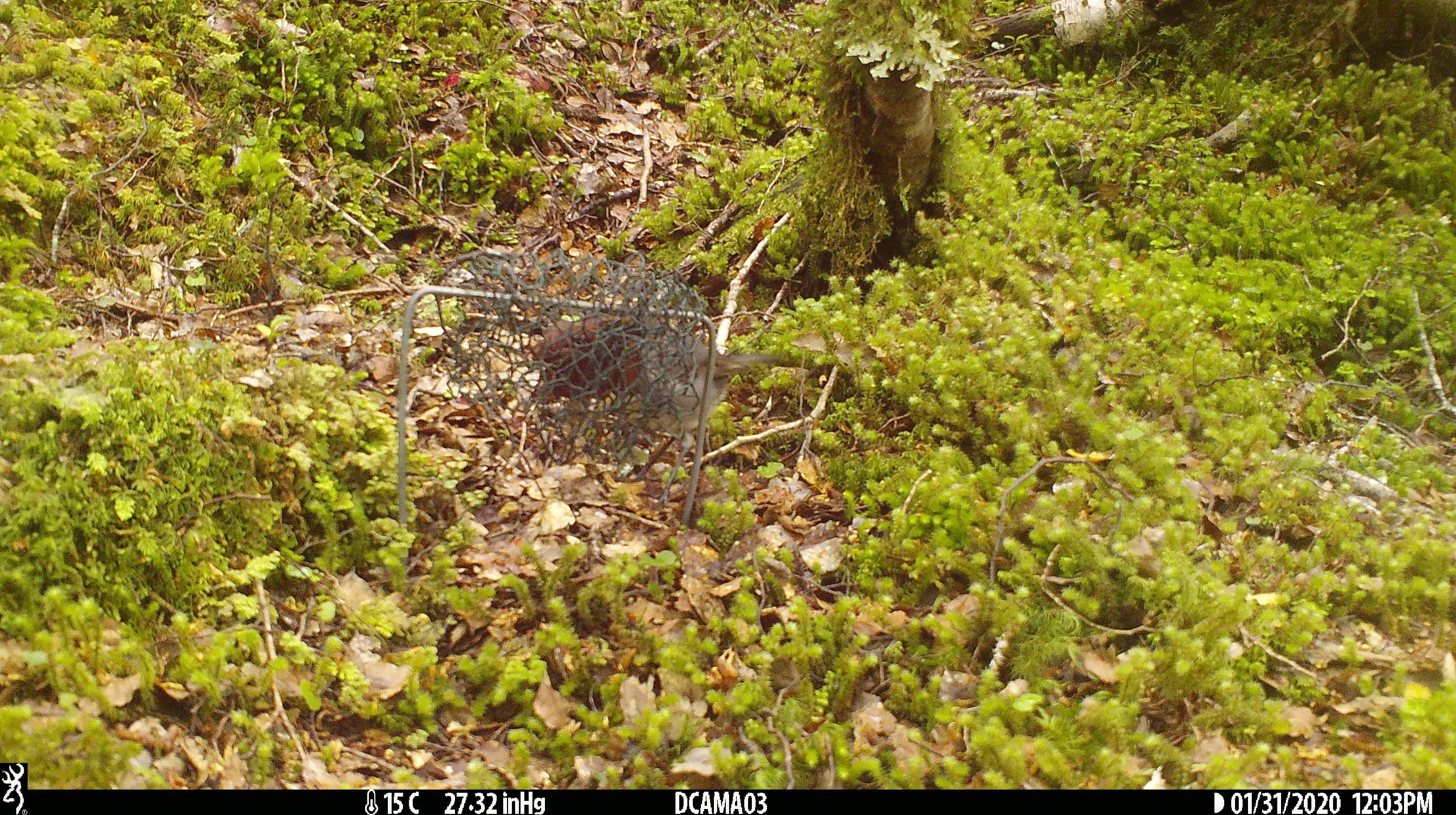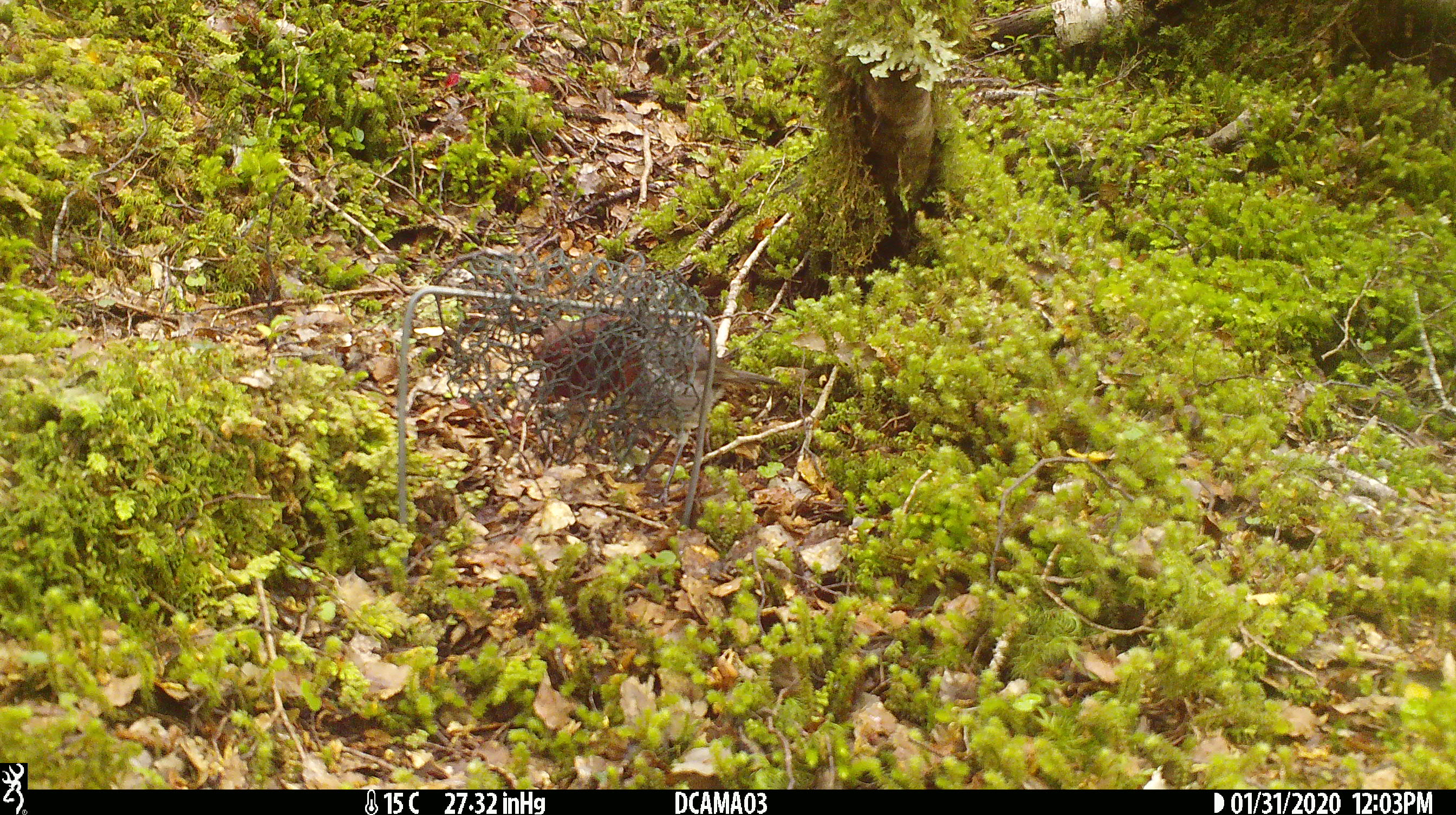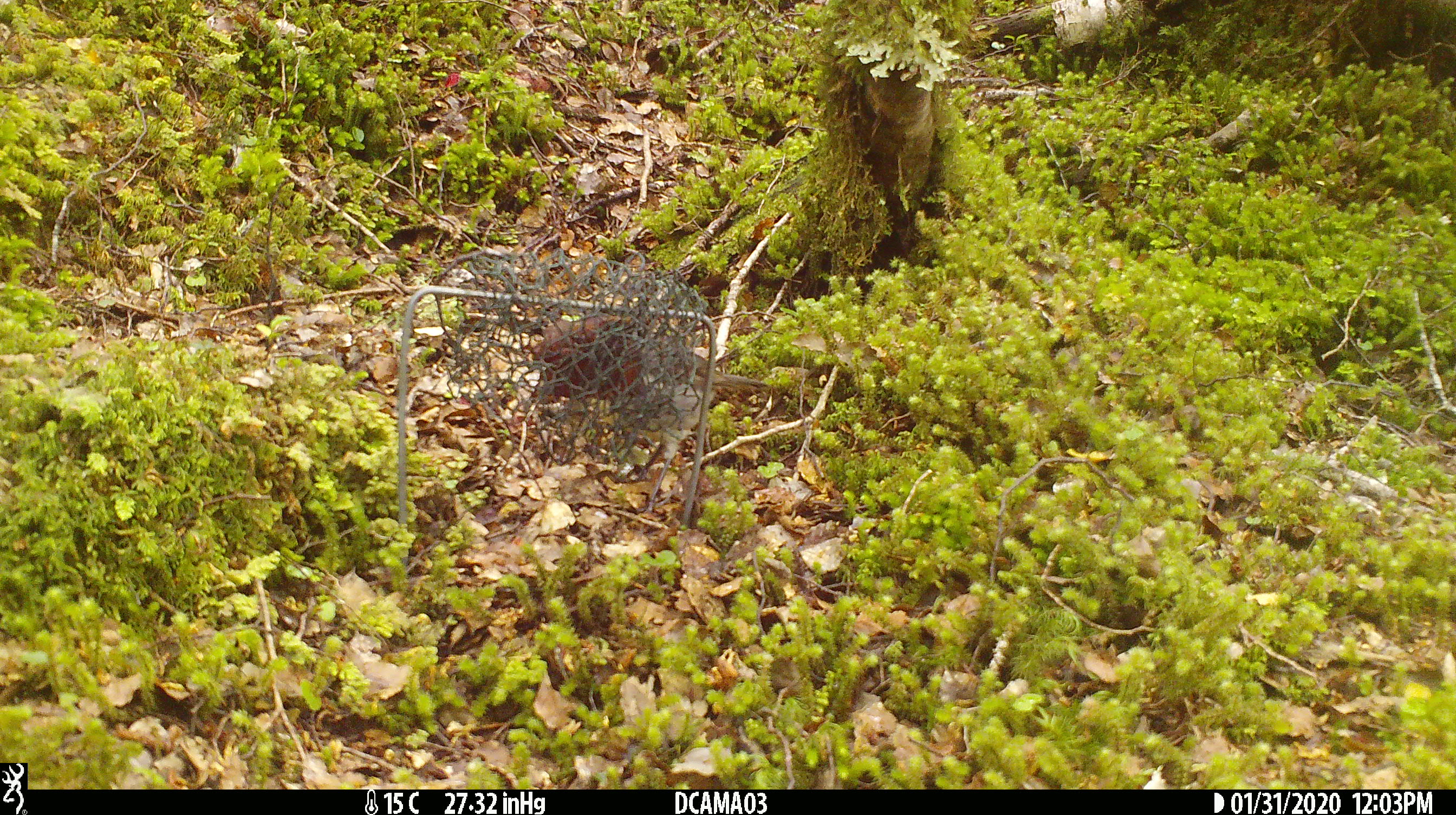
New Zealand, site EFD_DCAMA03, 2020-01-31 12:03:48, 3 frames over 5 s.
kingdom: Animalia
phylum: Chordata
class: Aves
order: Passeriformes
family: Petroicidae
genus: Petroica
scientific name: Petroica australis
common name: new zealand robin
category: robin